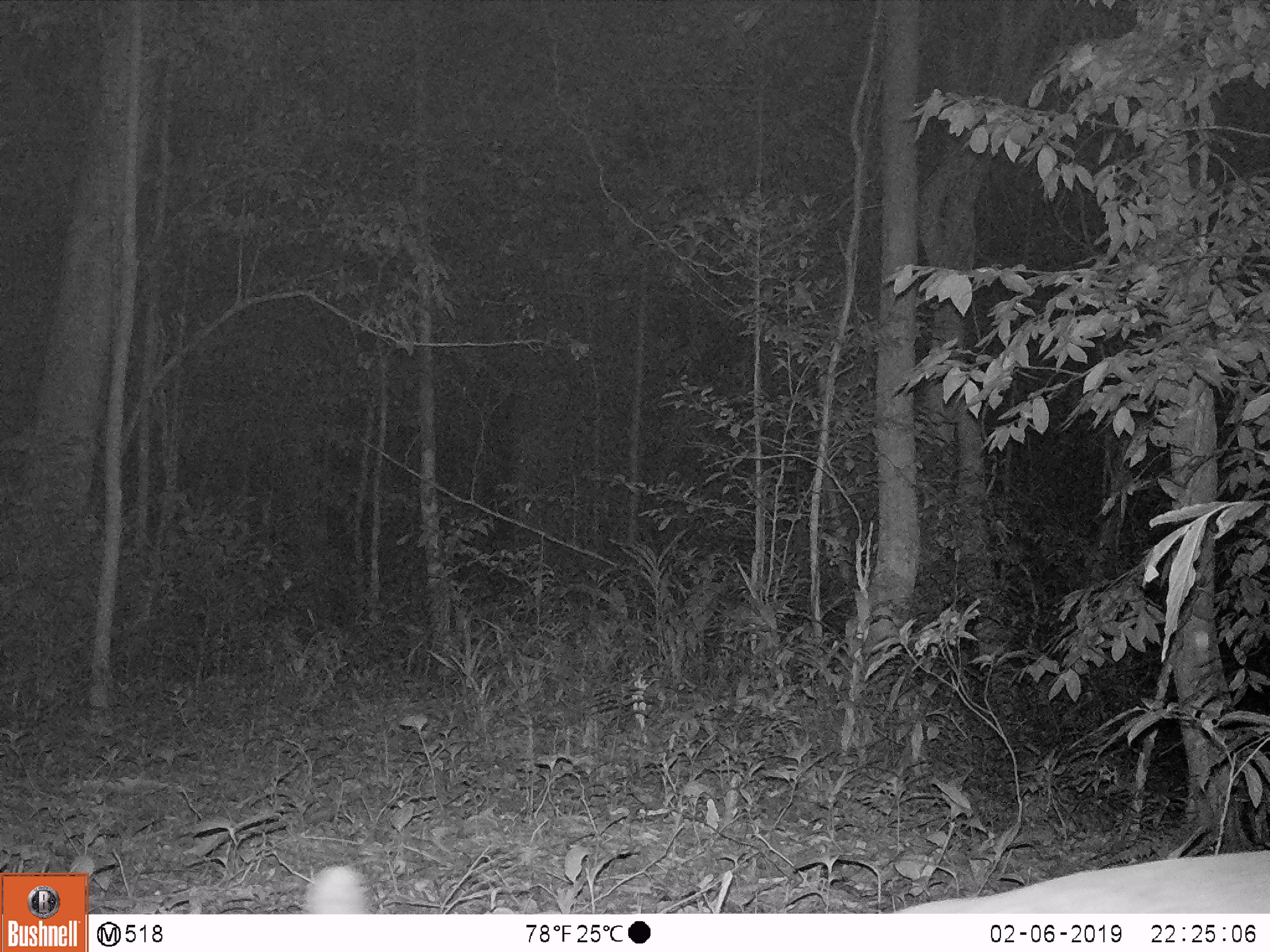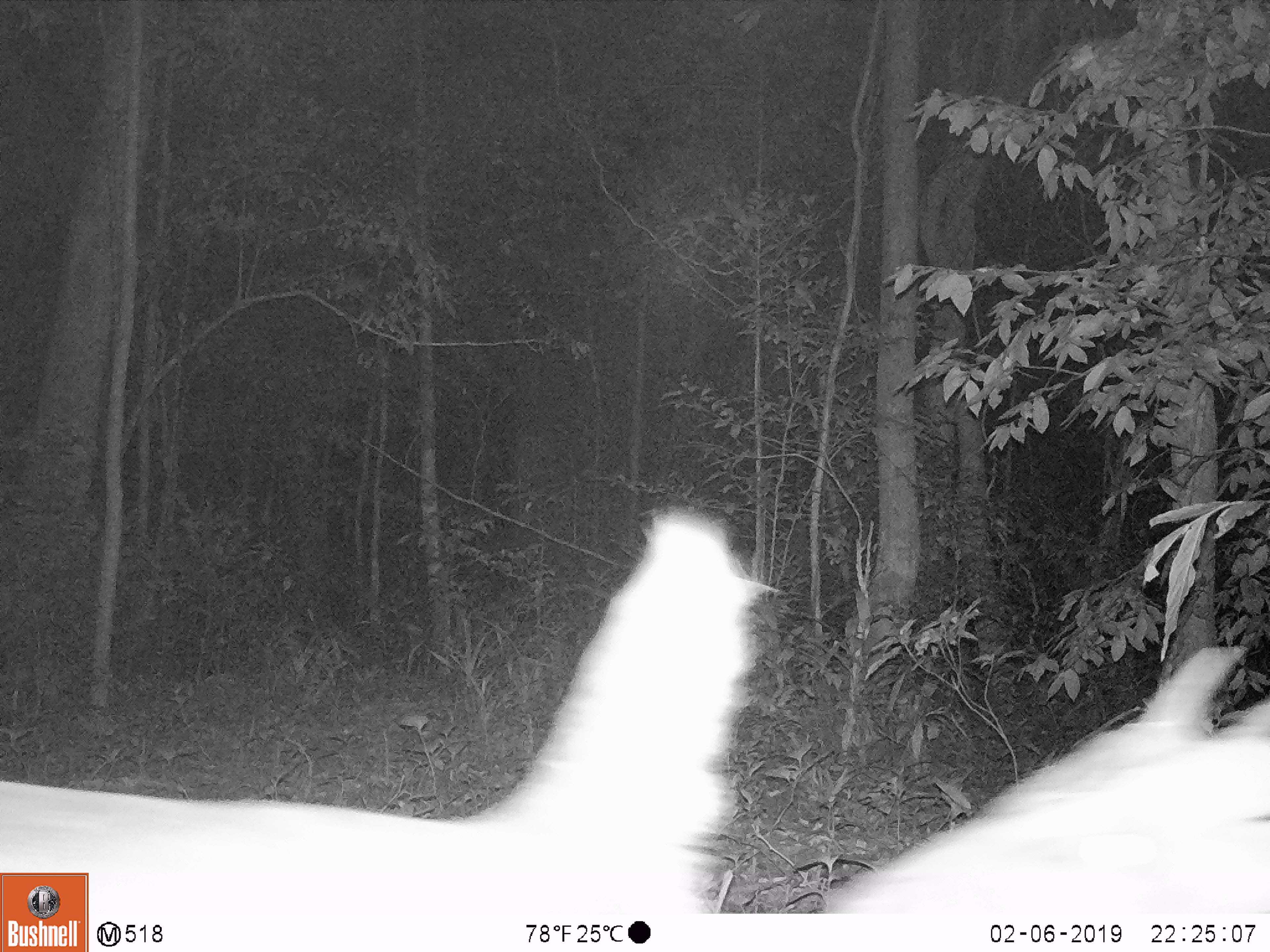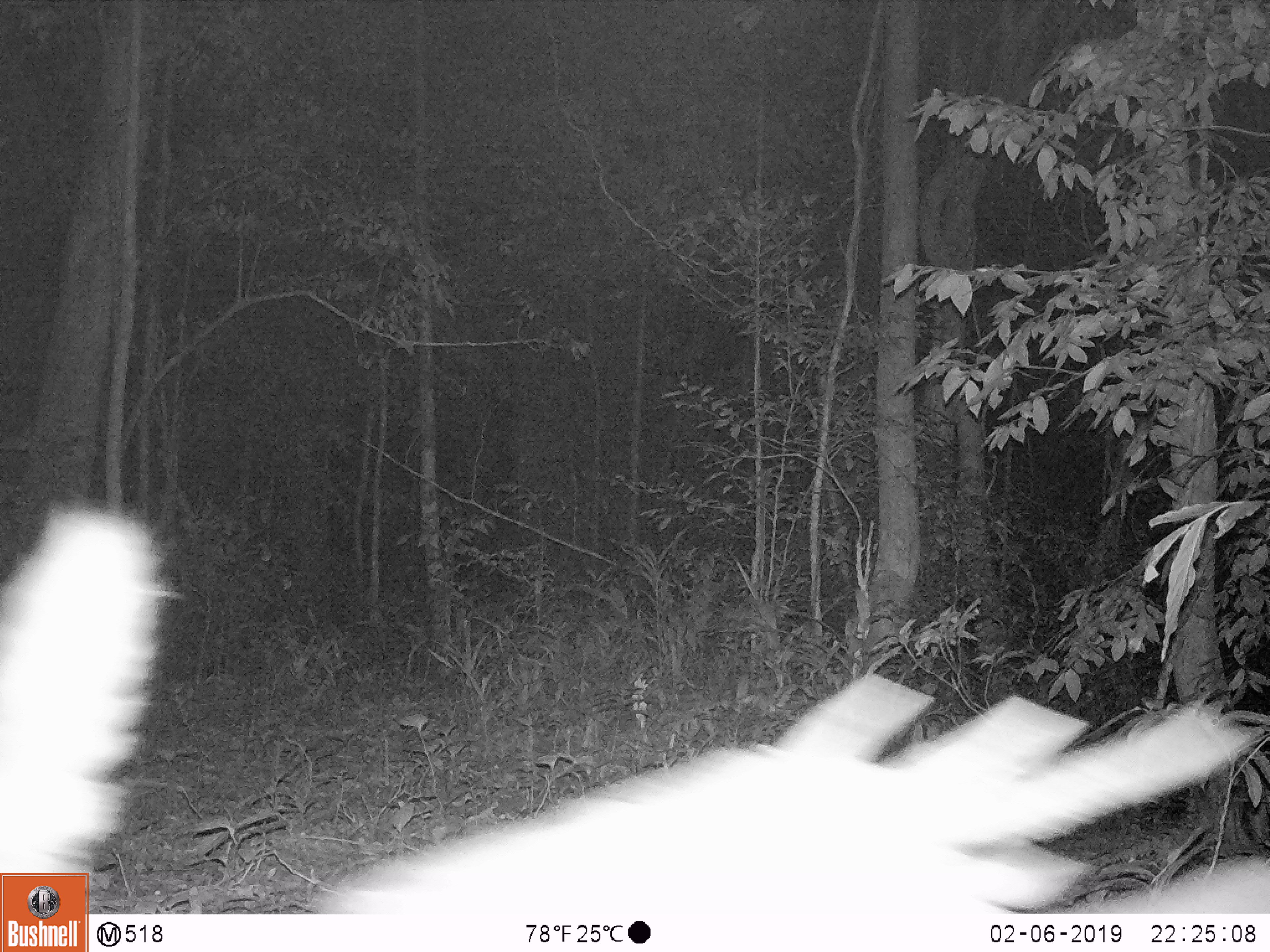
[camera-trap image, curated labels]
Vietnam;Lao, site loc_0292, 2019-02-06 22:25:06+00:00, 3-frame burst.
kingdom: Animalia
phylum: Chordata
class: Mammalia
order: Artiodactyla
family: Cervidae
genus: Muntiacus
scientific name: Muntiacus vuquangensis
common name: large-antlered muntjac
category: large antlered muntjac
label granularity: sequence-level